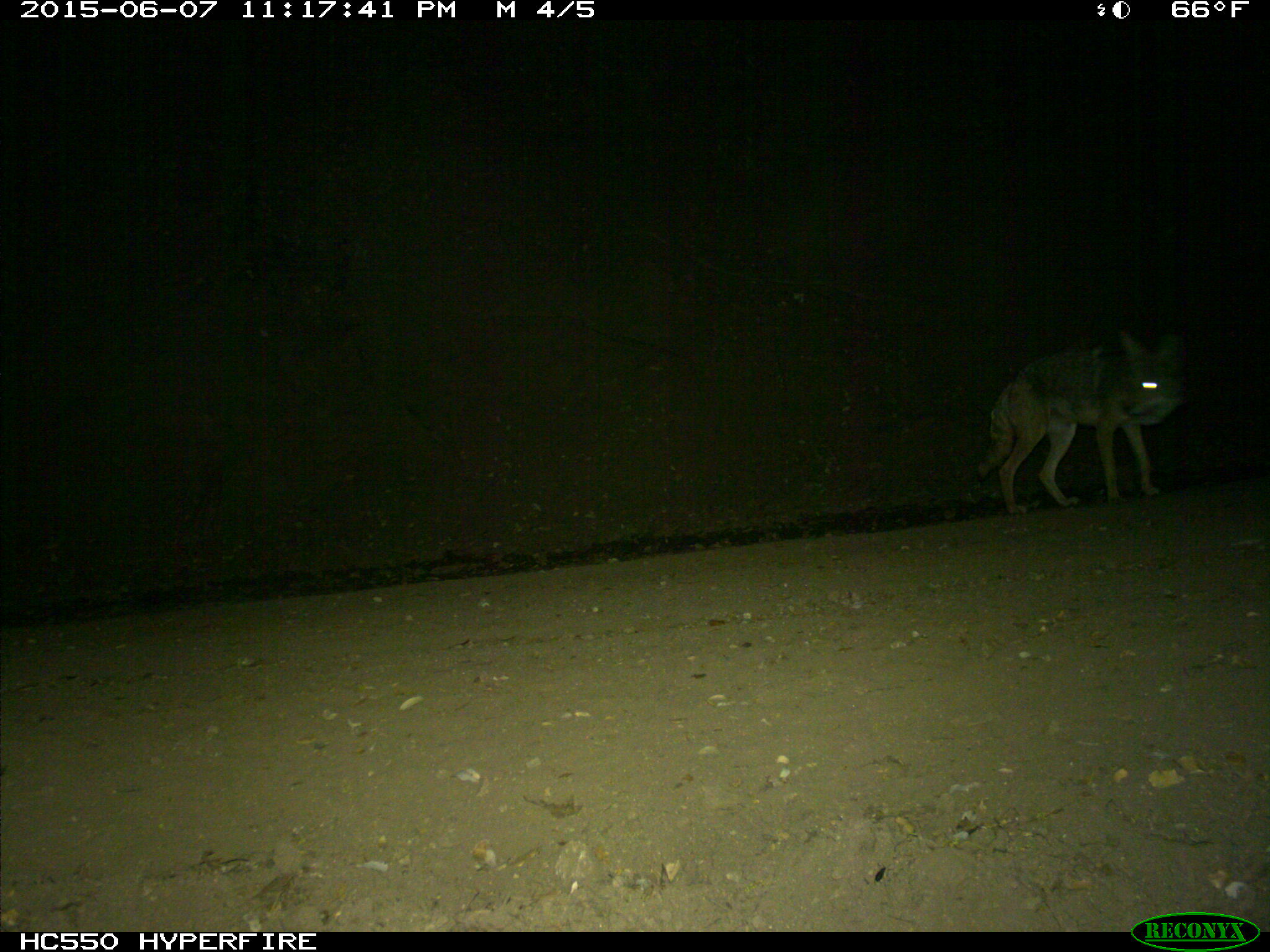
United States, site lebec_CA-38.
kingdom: Animalia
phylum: Chordata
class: Mammalia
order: Carnivora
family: Canidae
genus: Canis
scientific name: Canis latrans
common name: coyote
Canis latrans (coyote).